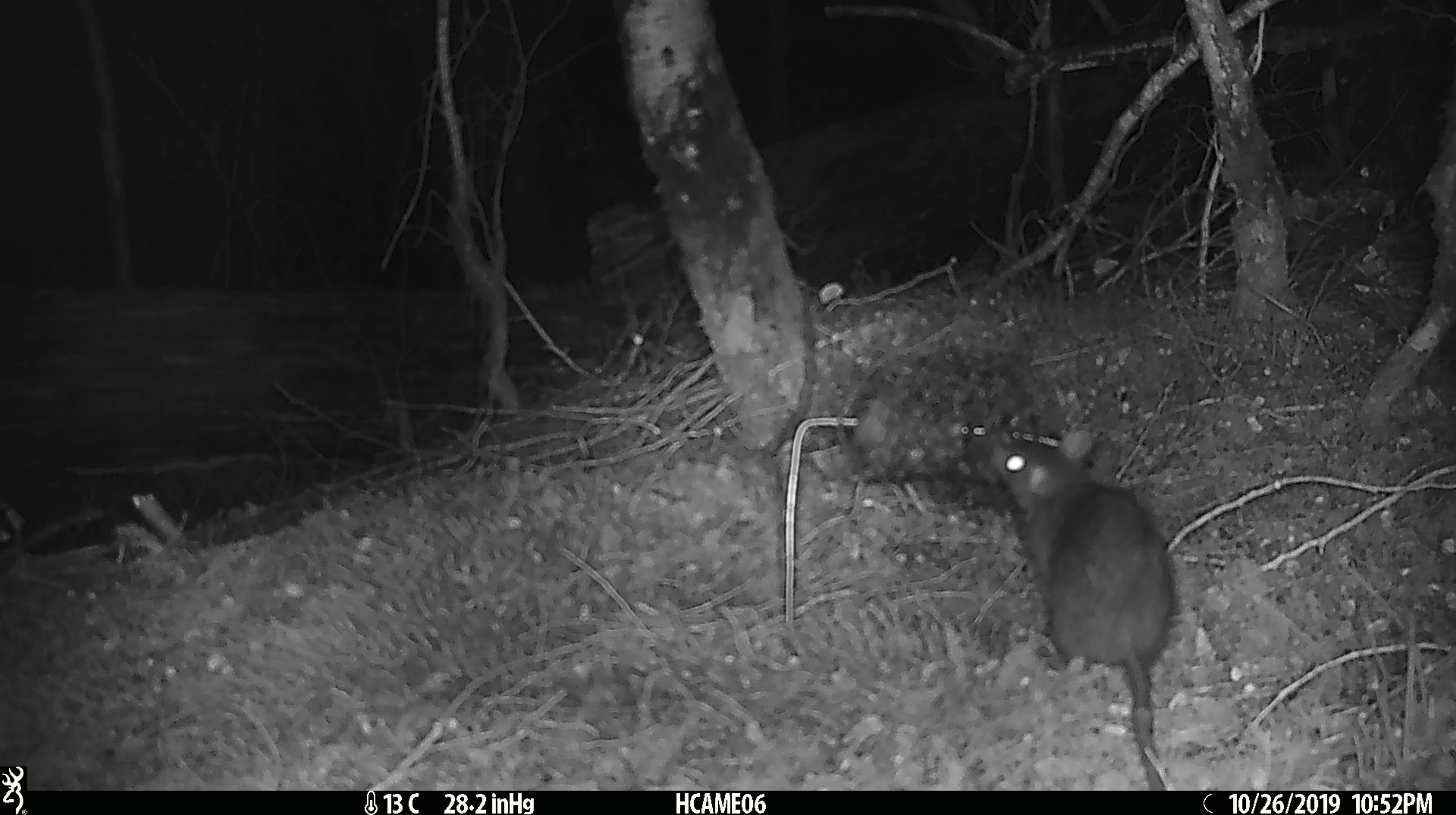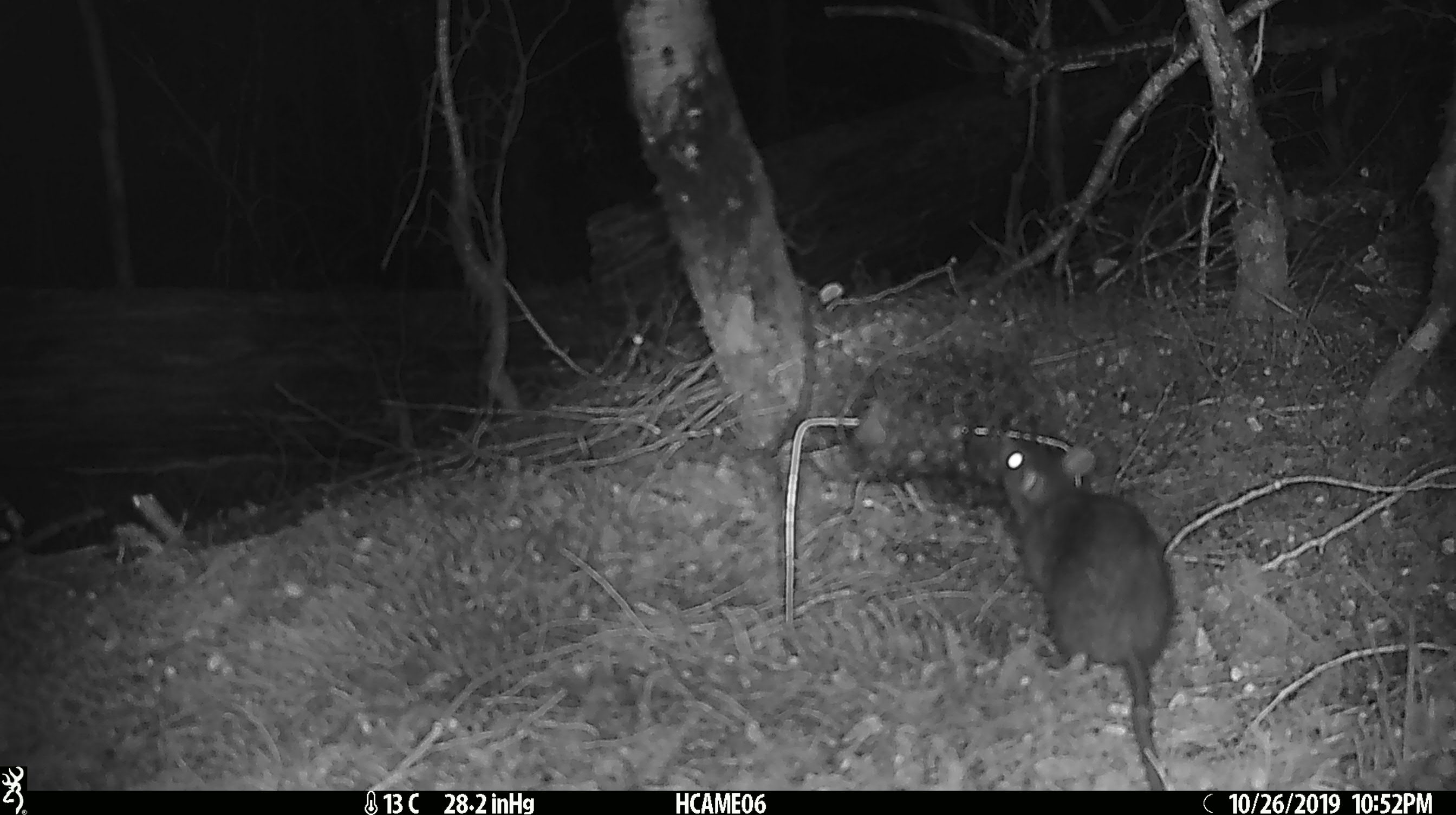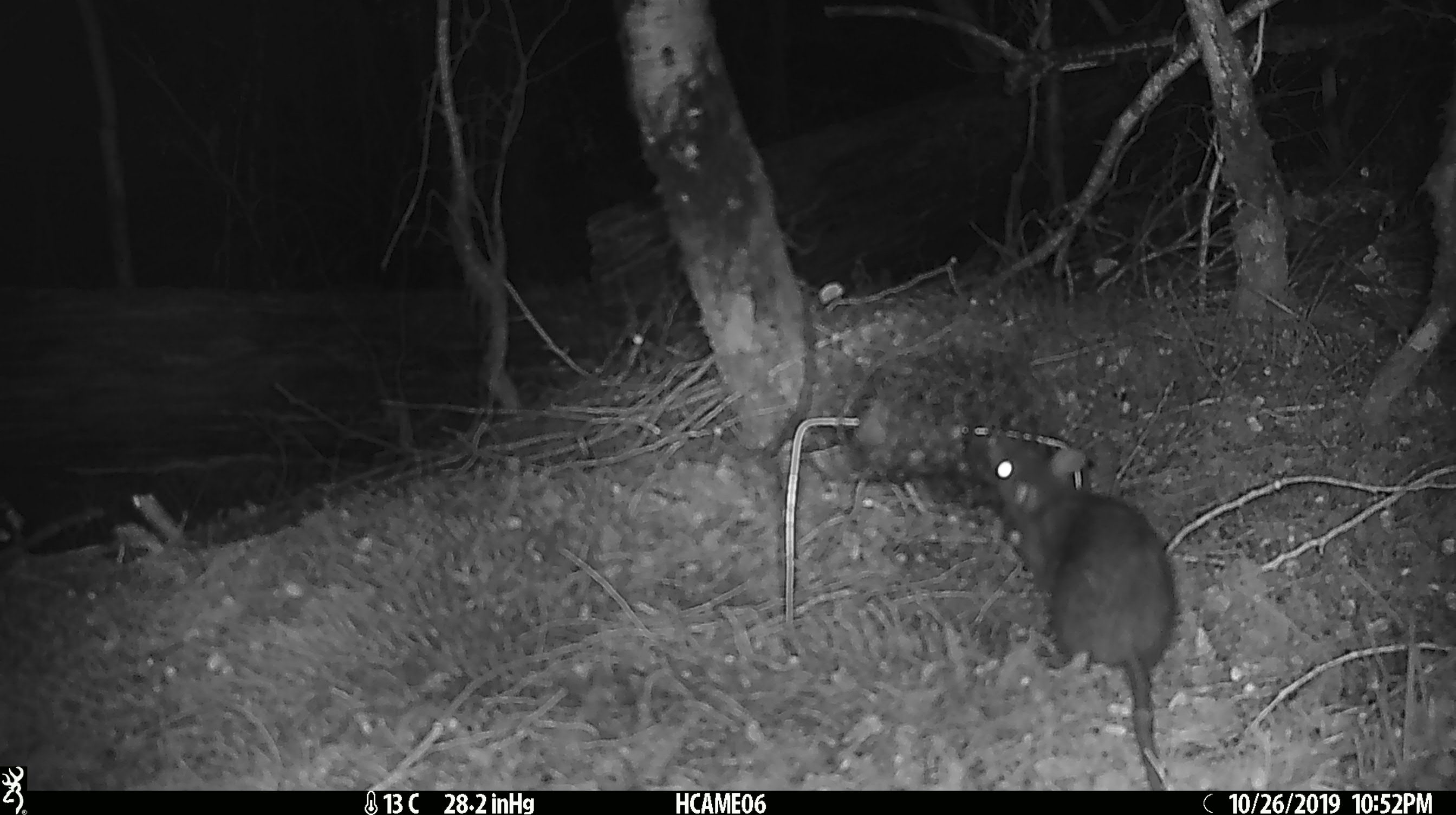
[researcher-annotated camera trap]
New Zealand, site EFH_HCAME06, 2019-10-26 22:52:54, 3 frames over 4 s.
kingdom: Animalia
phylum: Chordata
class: Mammalia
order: Rodentia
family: Muridae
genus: Rattus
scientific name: Rattus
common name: rat